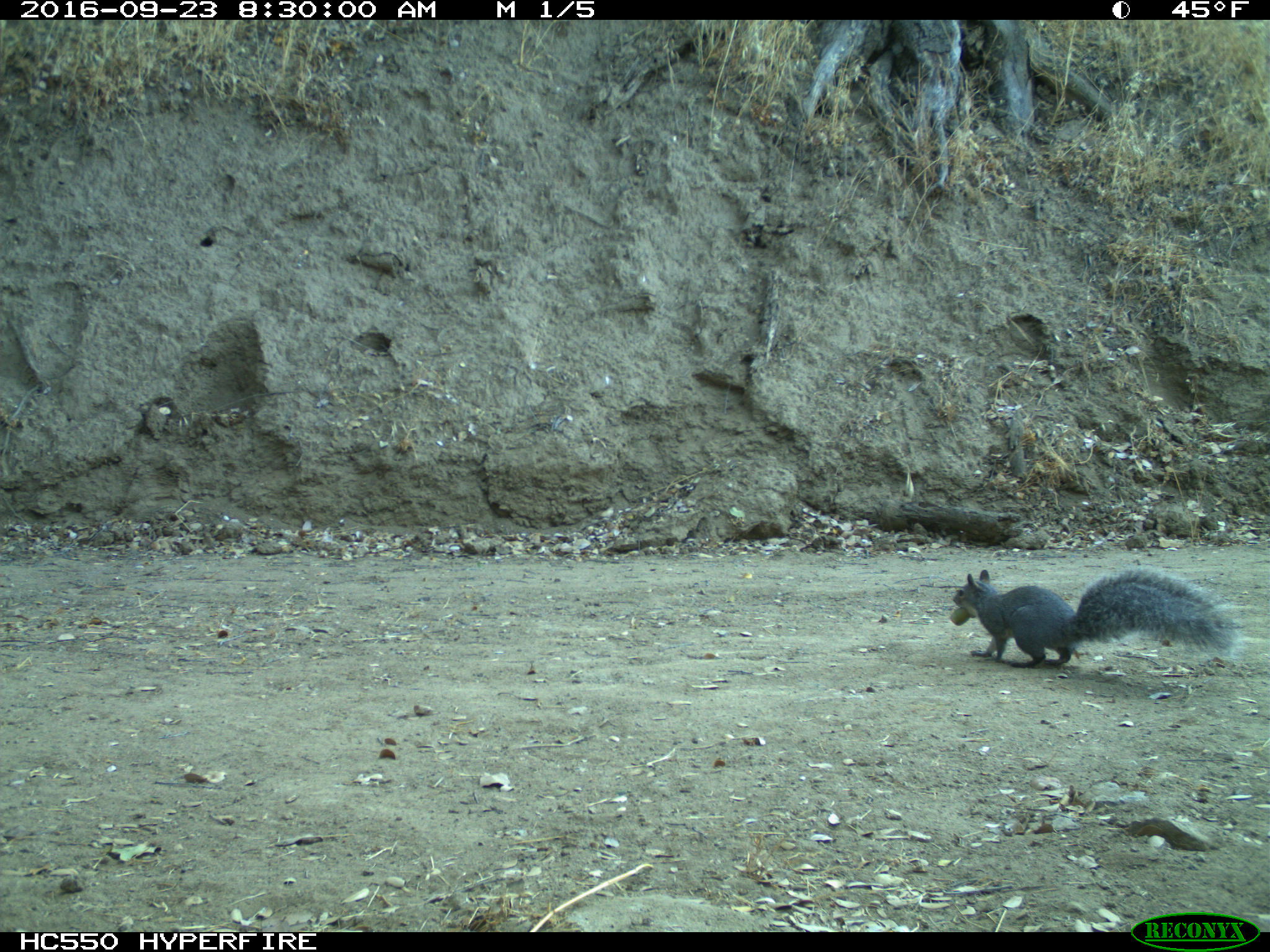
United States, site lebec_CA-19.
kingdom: Animalia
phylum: Chordata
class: Mammalia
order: Rodentia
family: Sciuridae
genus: Sciurus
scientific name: Sciurus carolinensis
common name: eastern gray squirrel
Sciurus carolinensis (eastern gray squirrel).